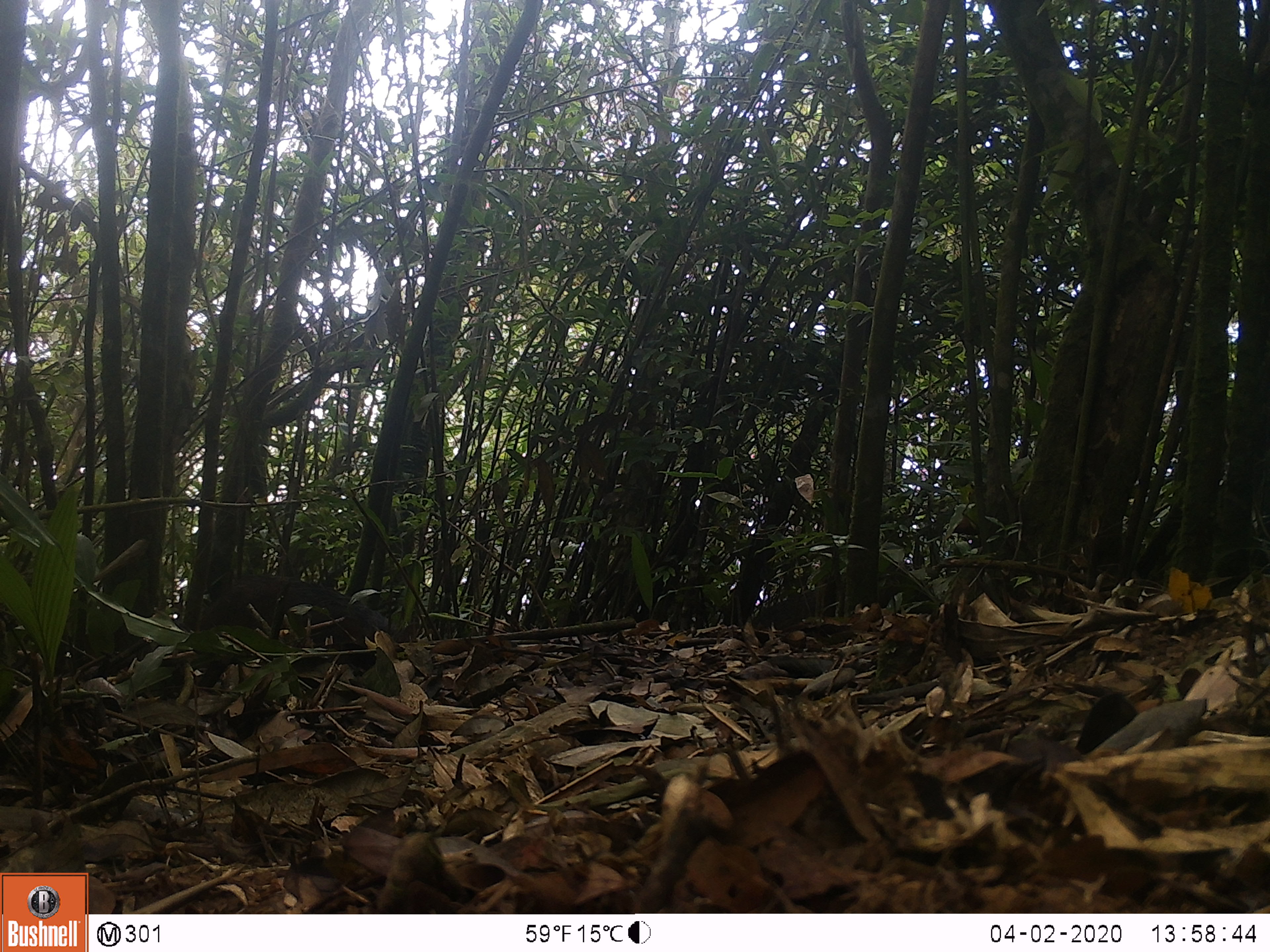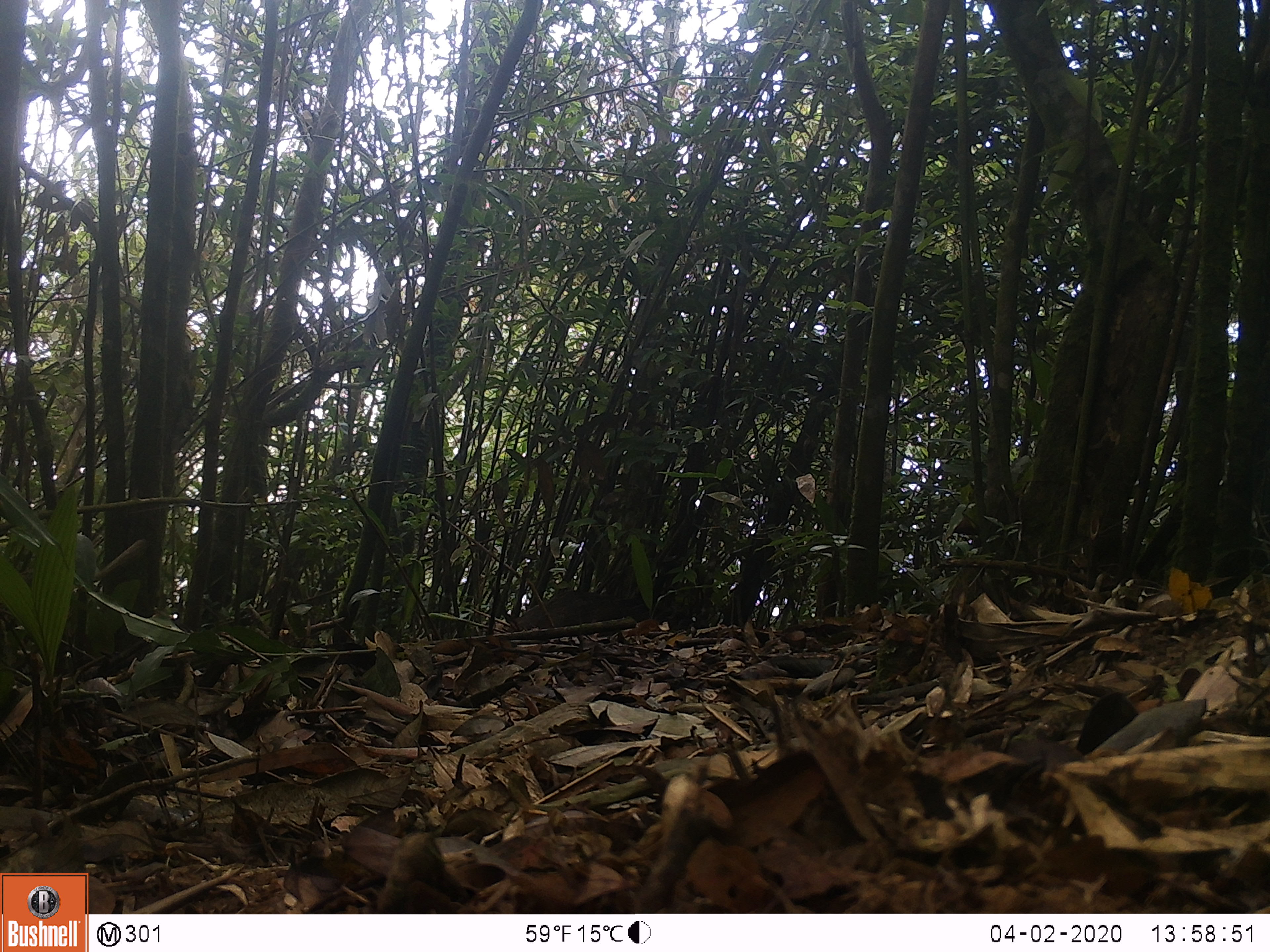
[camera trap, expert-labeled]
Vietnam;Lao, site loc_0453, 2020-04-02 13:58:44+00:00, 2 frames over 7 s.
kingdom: Animalia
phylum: Chordata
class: Mammalia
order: Artiodactyla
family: Suidae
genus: Sus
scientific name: Sus scrofa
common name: eurasian wild pig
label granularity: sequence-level